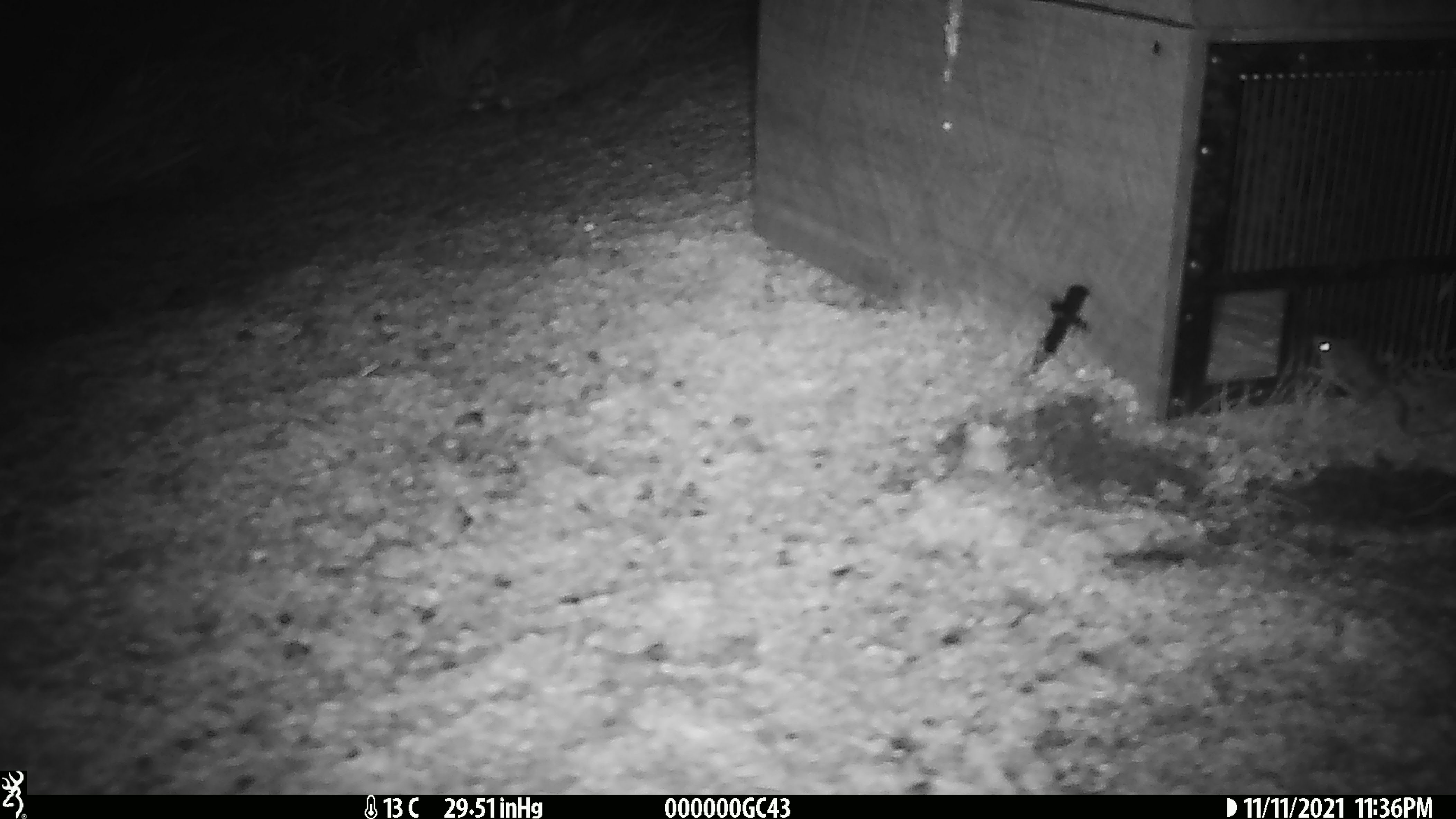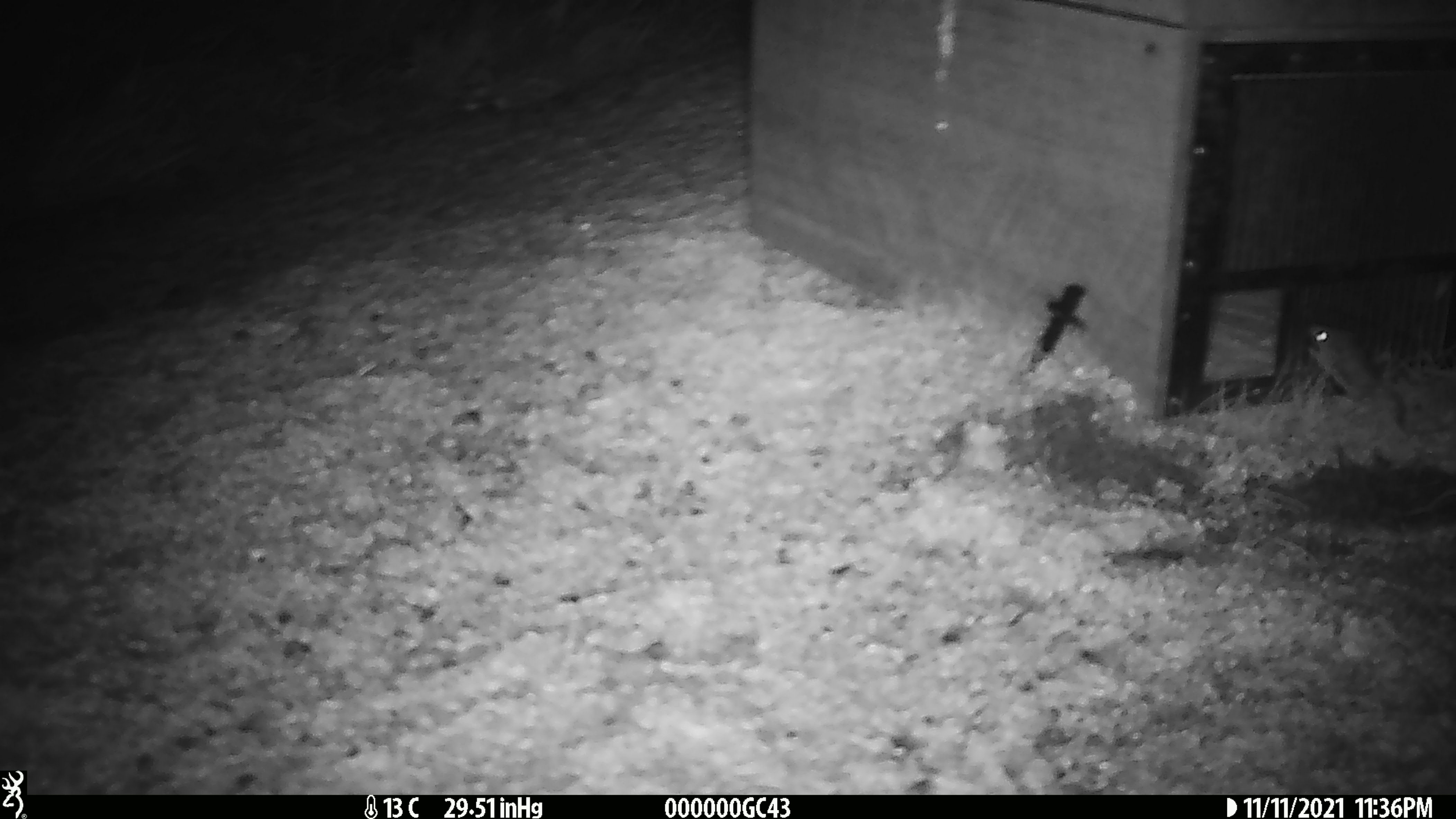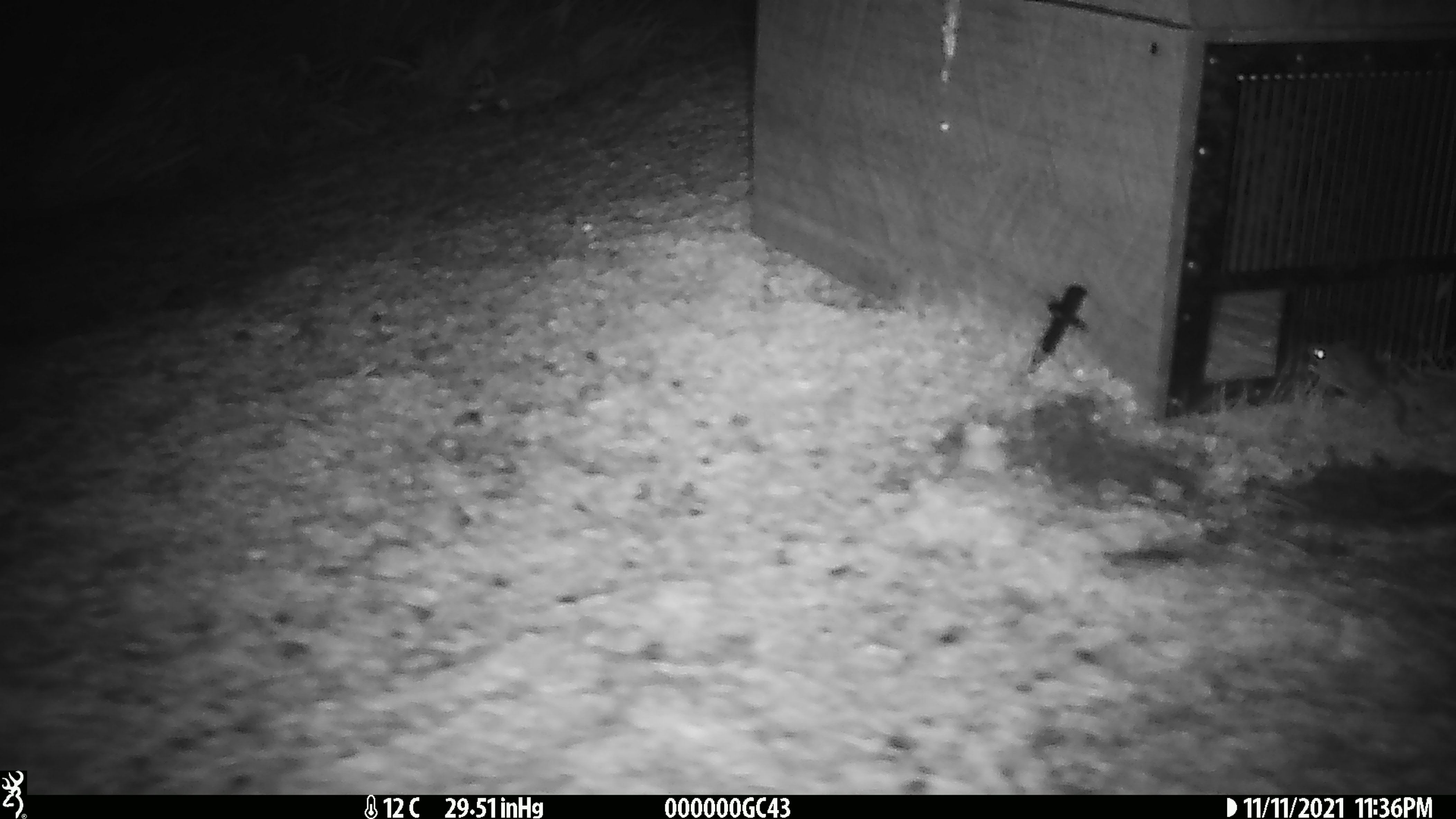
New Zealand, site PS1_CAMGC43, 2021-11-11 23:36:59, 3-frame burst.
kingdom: Animalia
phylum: Chordata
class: Mammalia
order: Rodentia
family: Muridae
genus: Mus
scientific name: Mus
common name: mouse